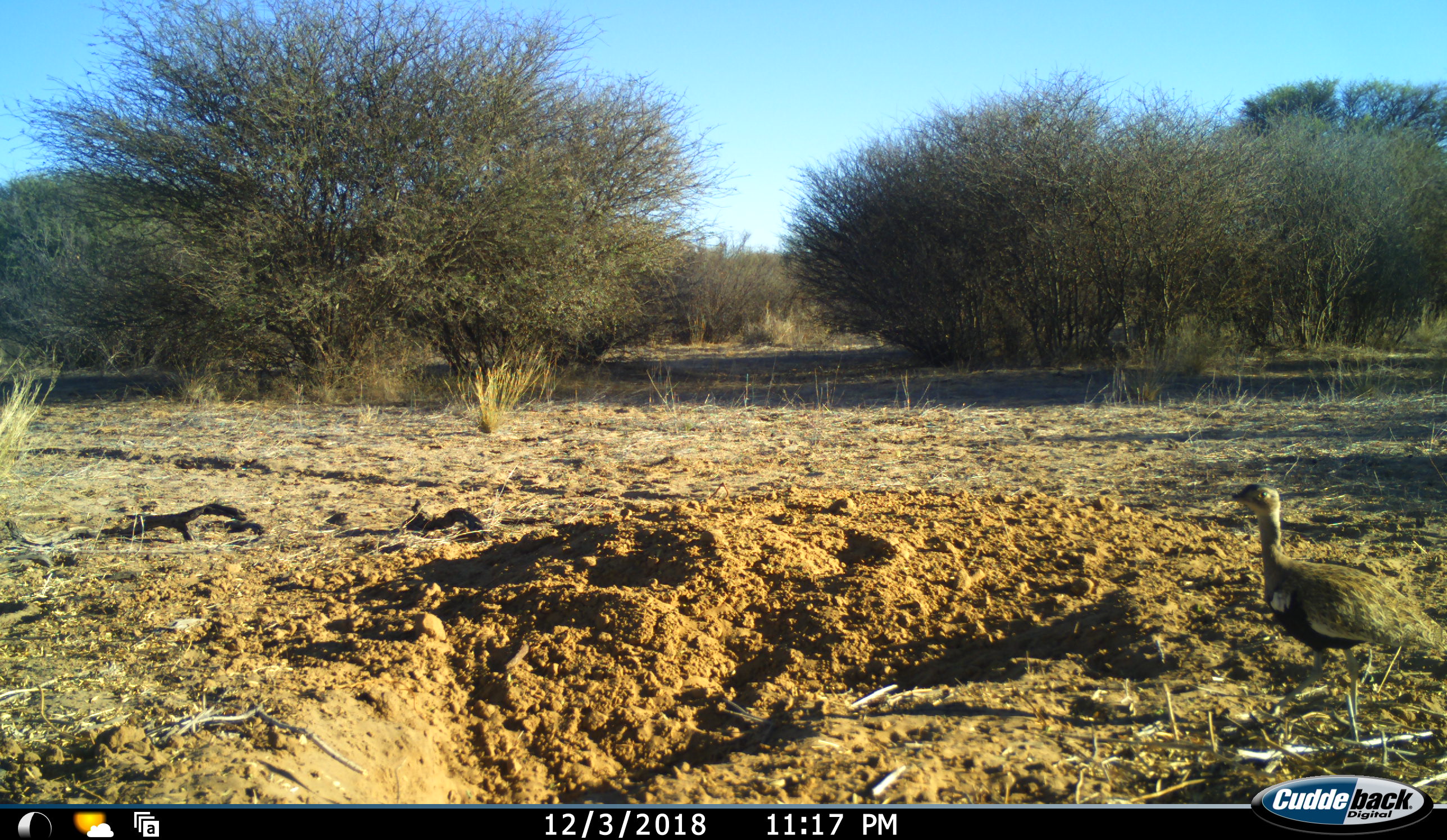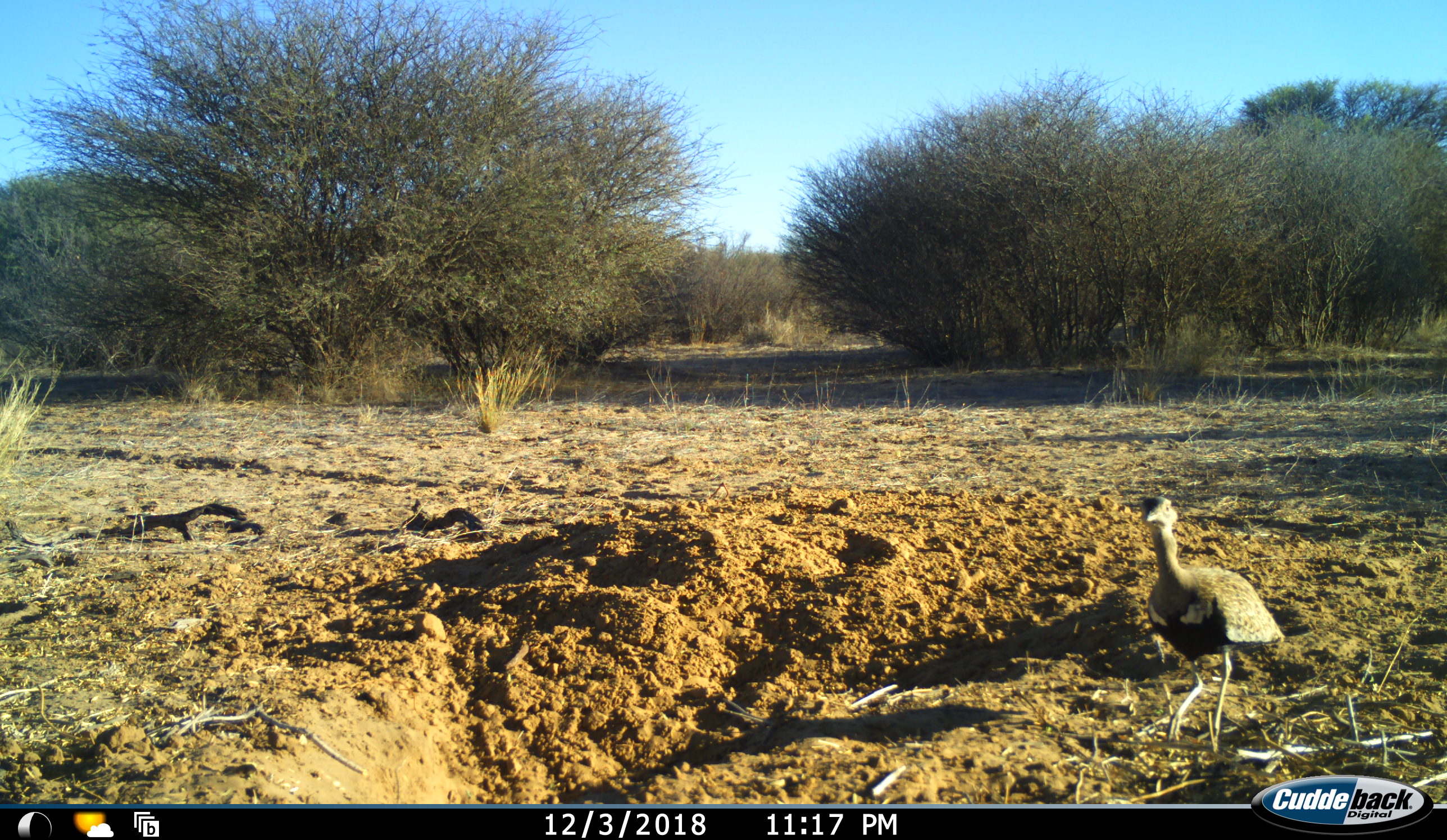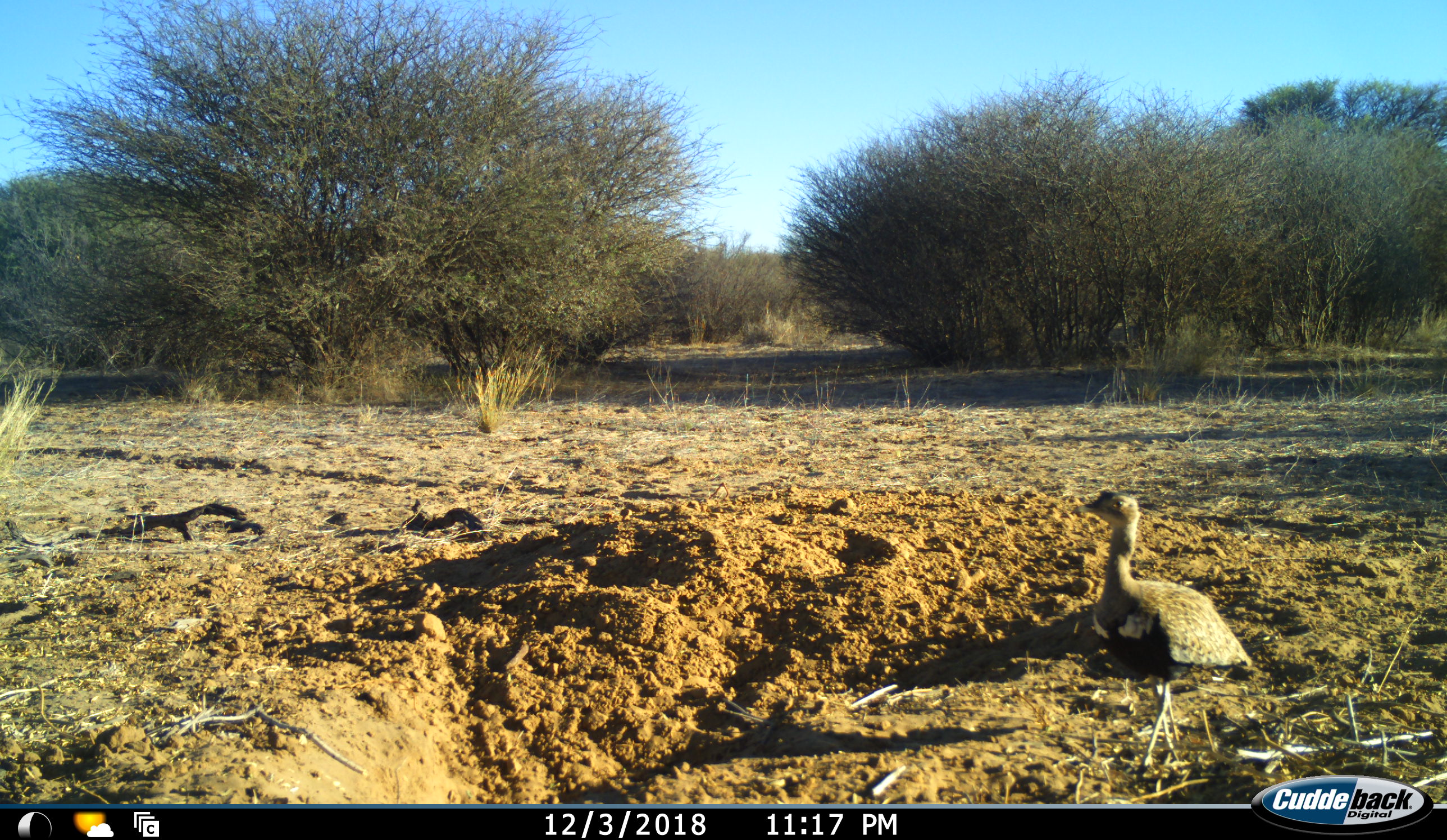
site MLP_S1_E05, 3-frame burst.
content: unidentified animal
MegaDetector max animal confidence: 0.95